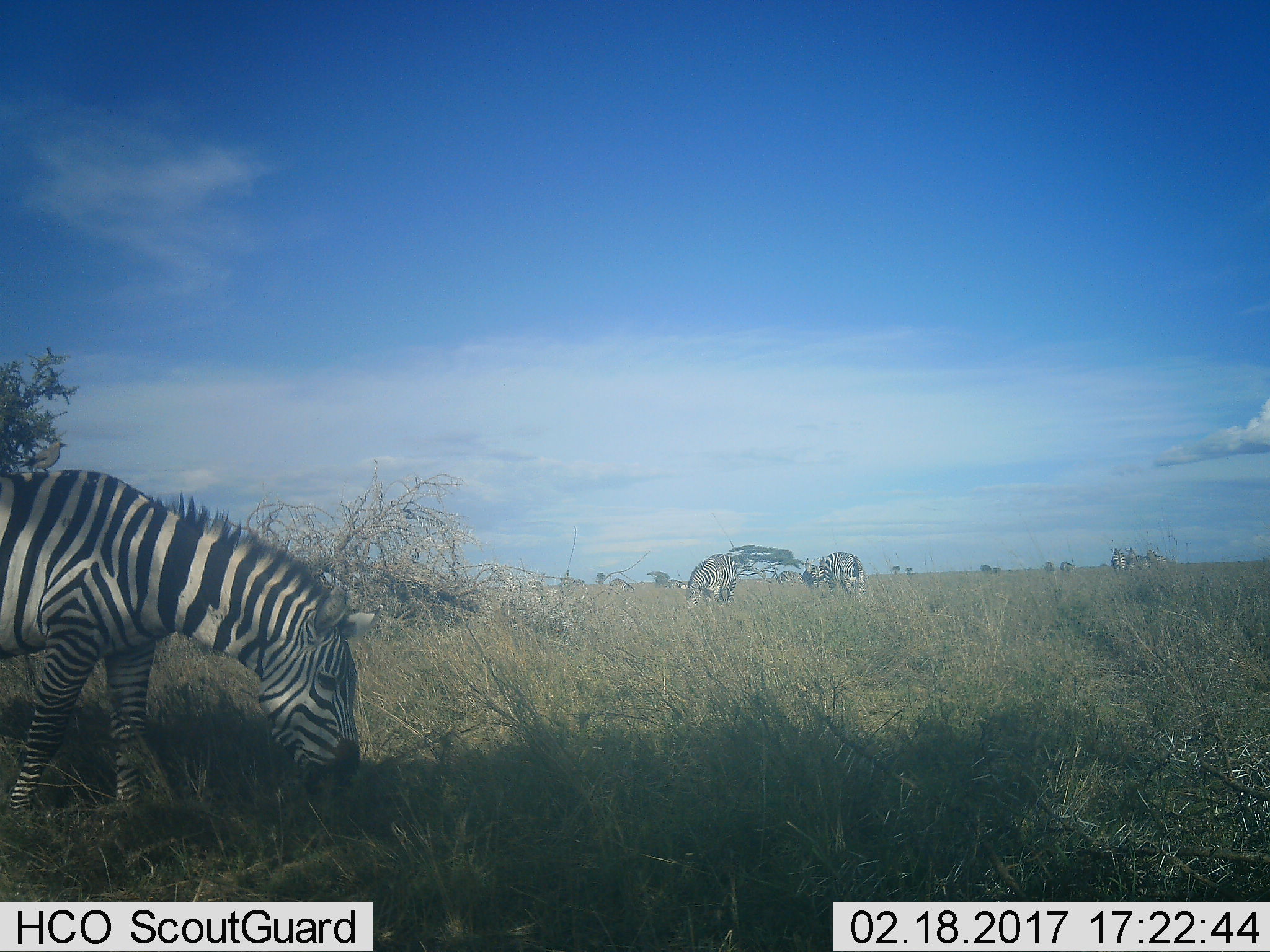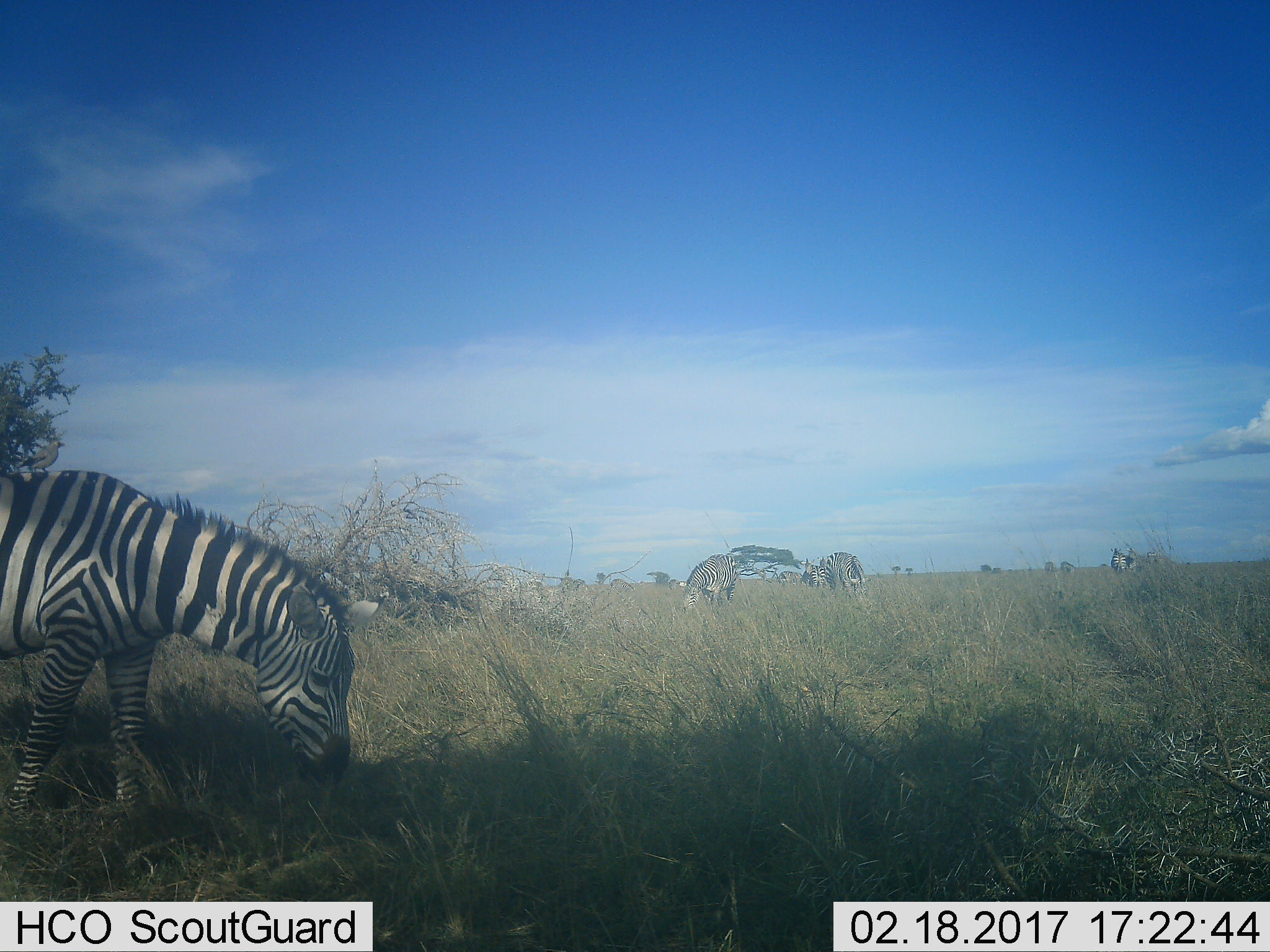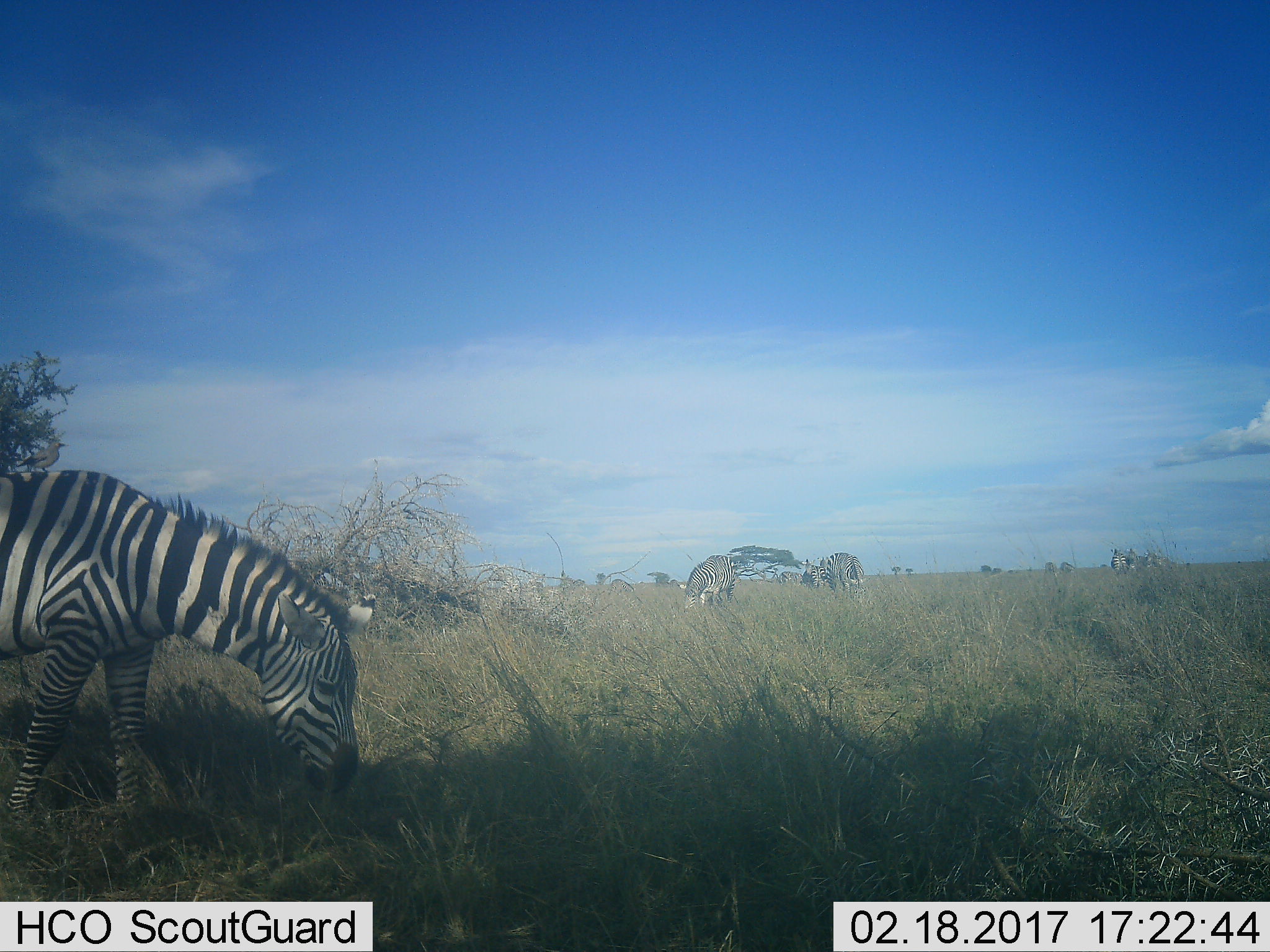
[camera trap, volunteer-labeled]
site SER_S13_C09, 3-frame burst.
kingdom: Animalia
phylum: Chordata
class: Mammalia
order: Perissodactyla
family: Equidae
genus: Equus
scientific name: Equus quagga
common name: plains zebra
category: zebraplains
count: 5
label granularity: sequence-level